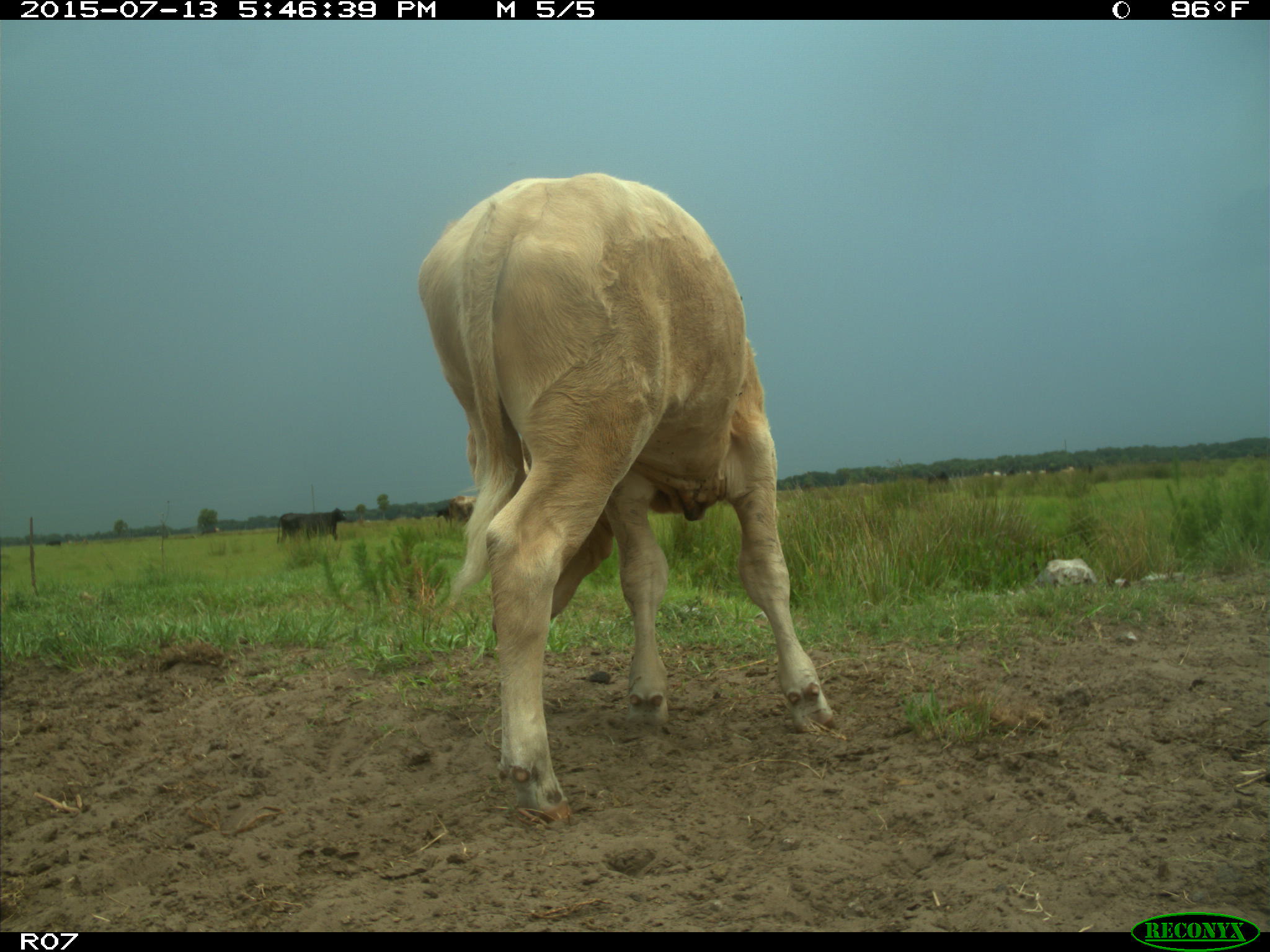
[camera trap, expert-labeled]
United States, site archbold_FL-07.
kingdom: Animalia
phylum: Chordata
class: Mammalia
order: Artiodactyla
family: Bovidae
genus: Bos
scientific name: Bos taurus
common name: domestic cow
Bos taurus (domestic cow).